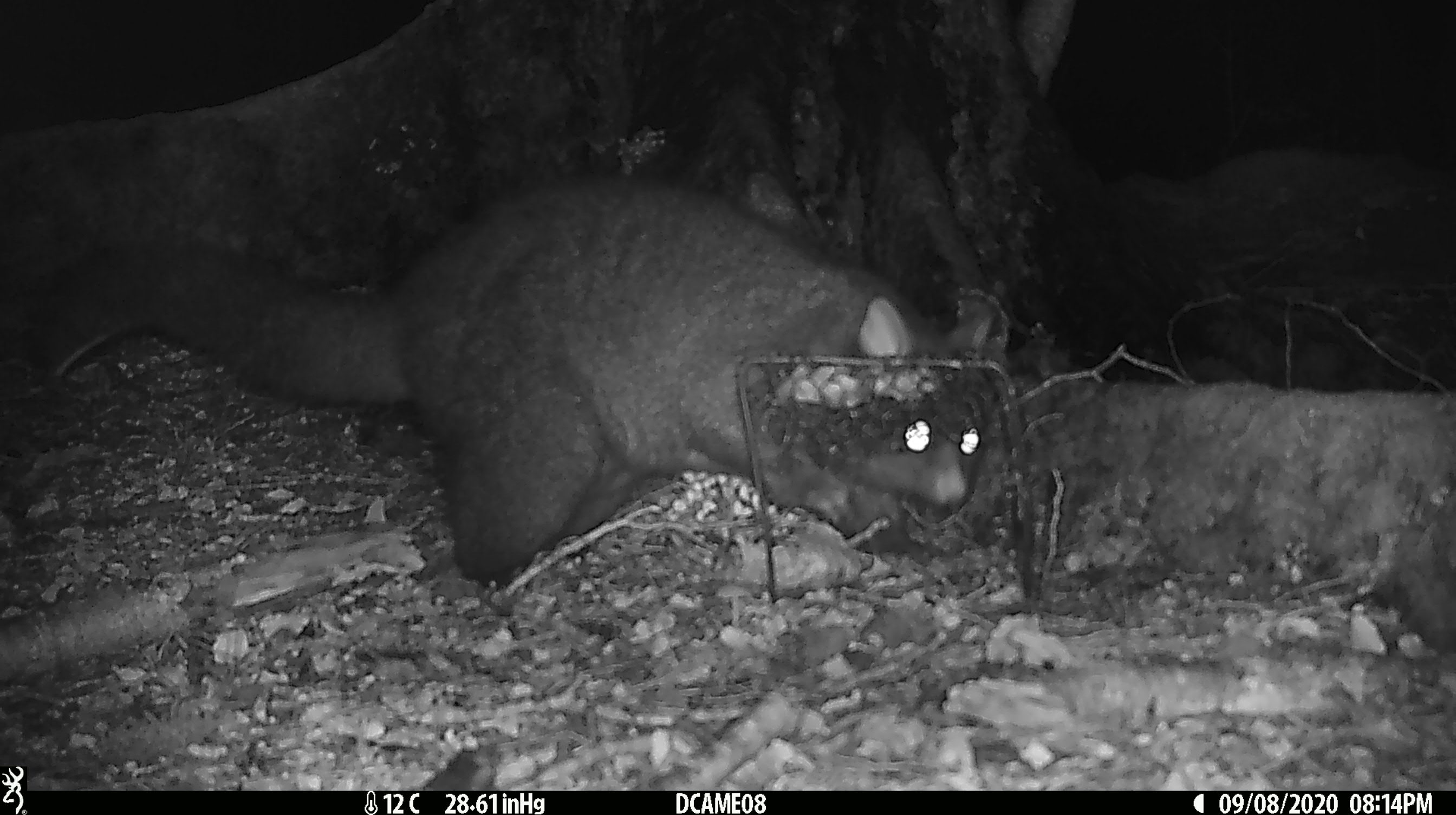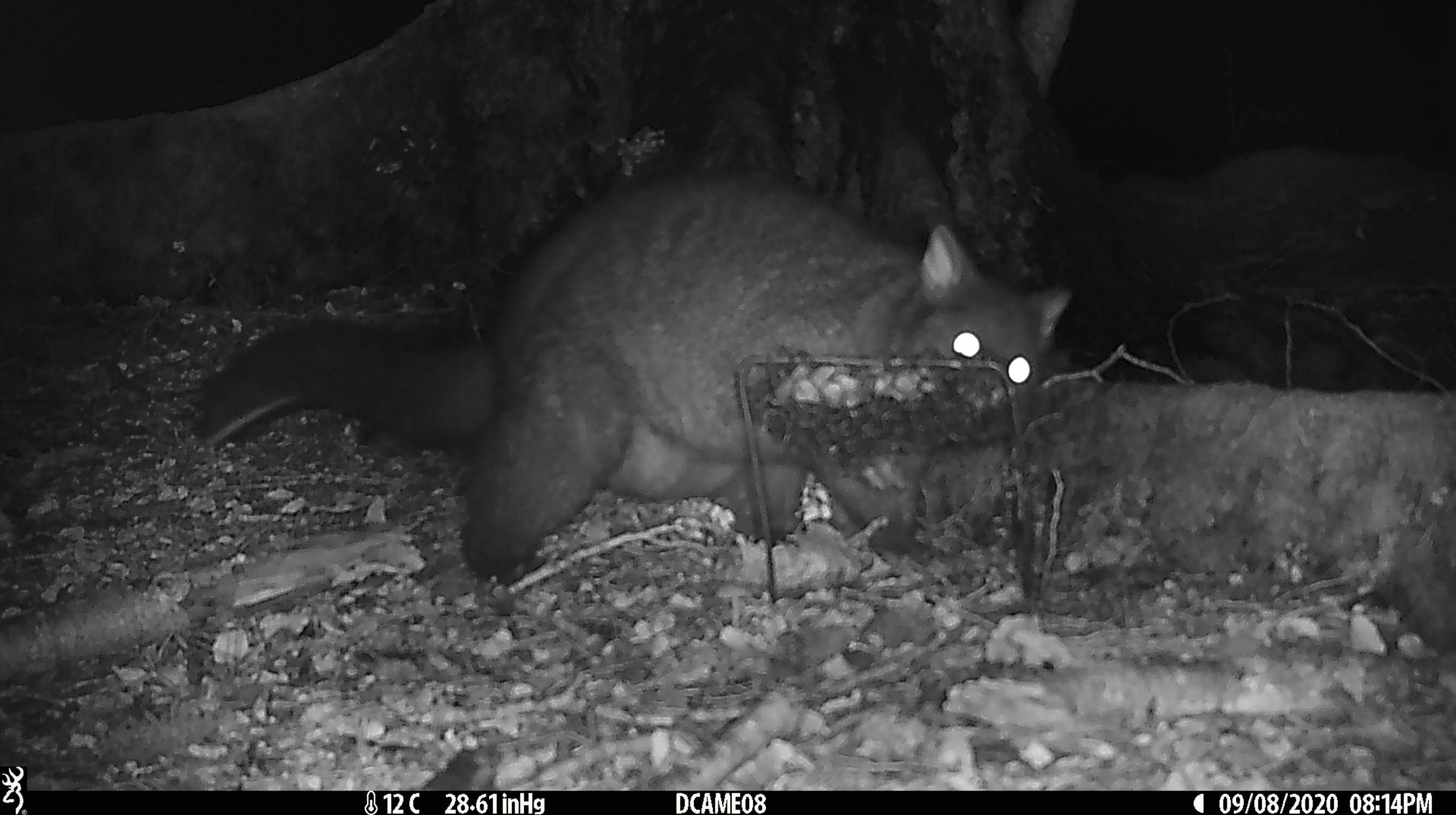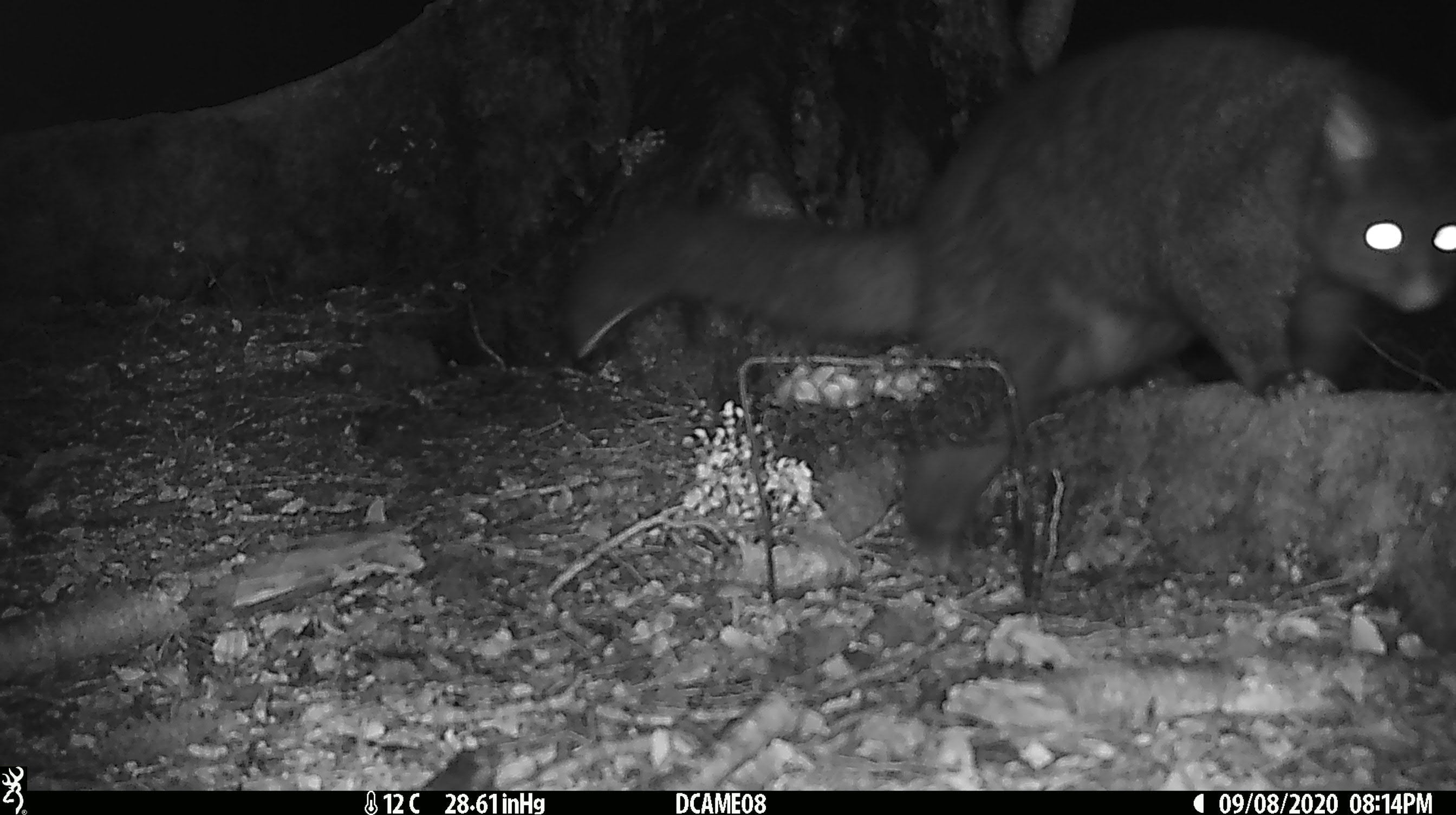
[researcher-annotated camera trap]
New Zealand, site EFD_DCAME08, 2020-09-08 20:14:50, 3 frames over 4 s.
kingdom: Animalia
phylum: Chordata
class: Mammalia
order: Diprotodontia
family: Phalangeridae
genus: Trichosurus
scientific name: Trichosurus vulpecula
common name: common brushtail possum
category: possum